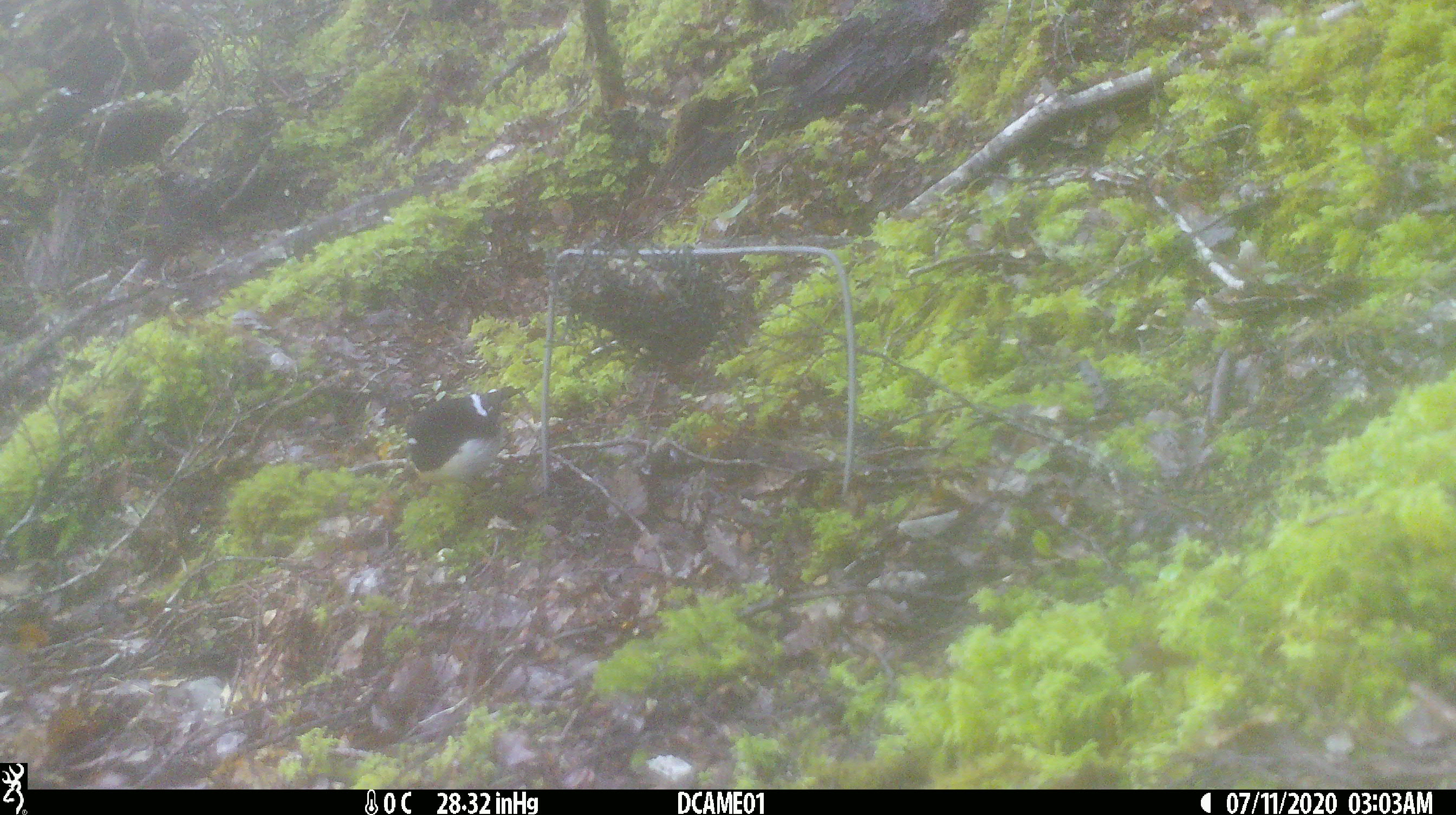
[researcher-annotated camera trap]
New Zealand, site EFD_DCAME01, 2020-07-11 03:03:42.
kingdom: Animalia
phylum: Chordata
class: Aves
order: Passeriformes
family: Petroicidae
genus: Petroica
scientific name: Petroica macrocephala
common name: tomtit